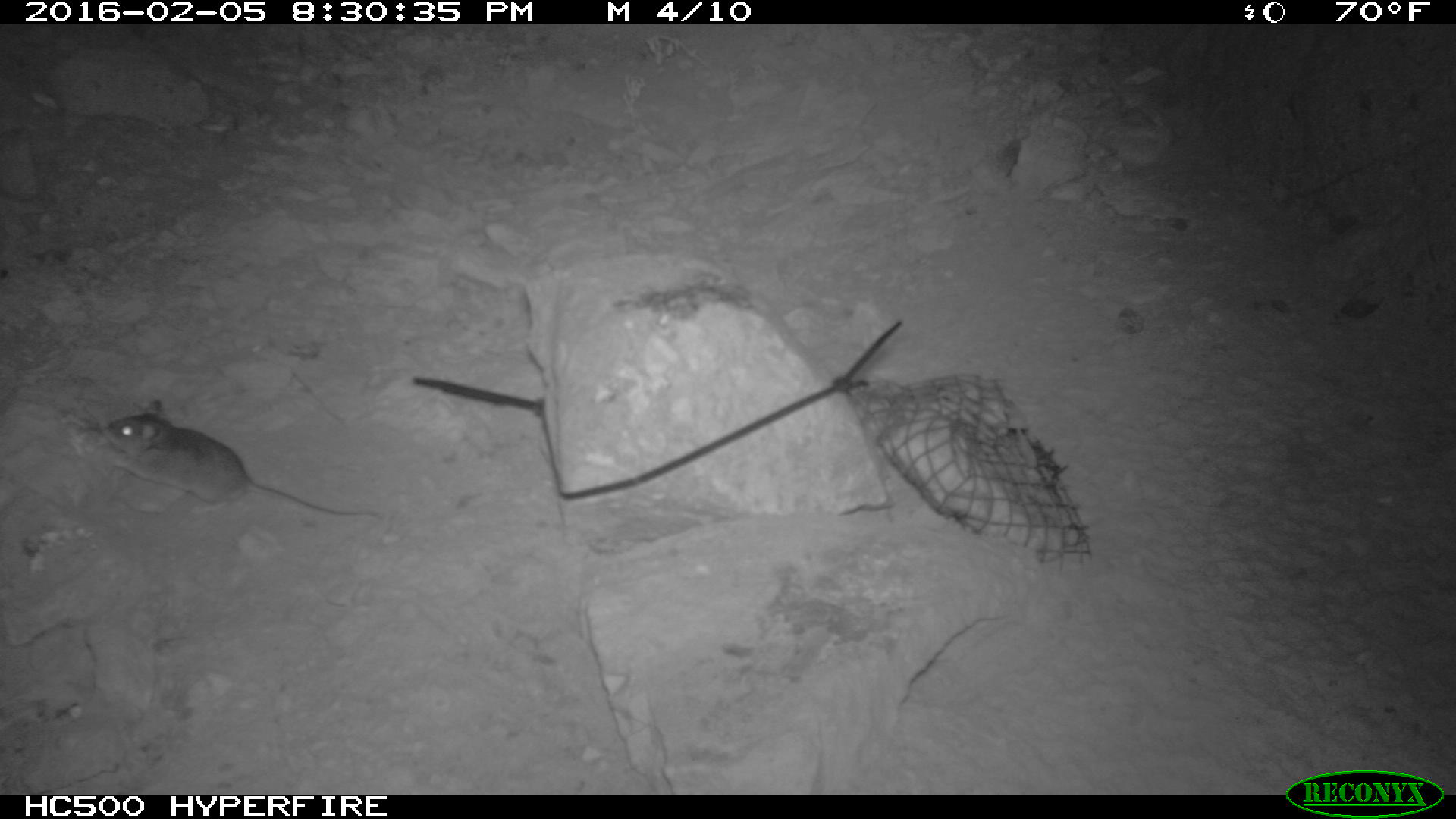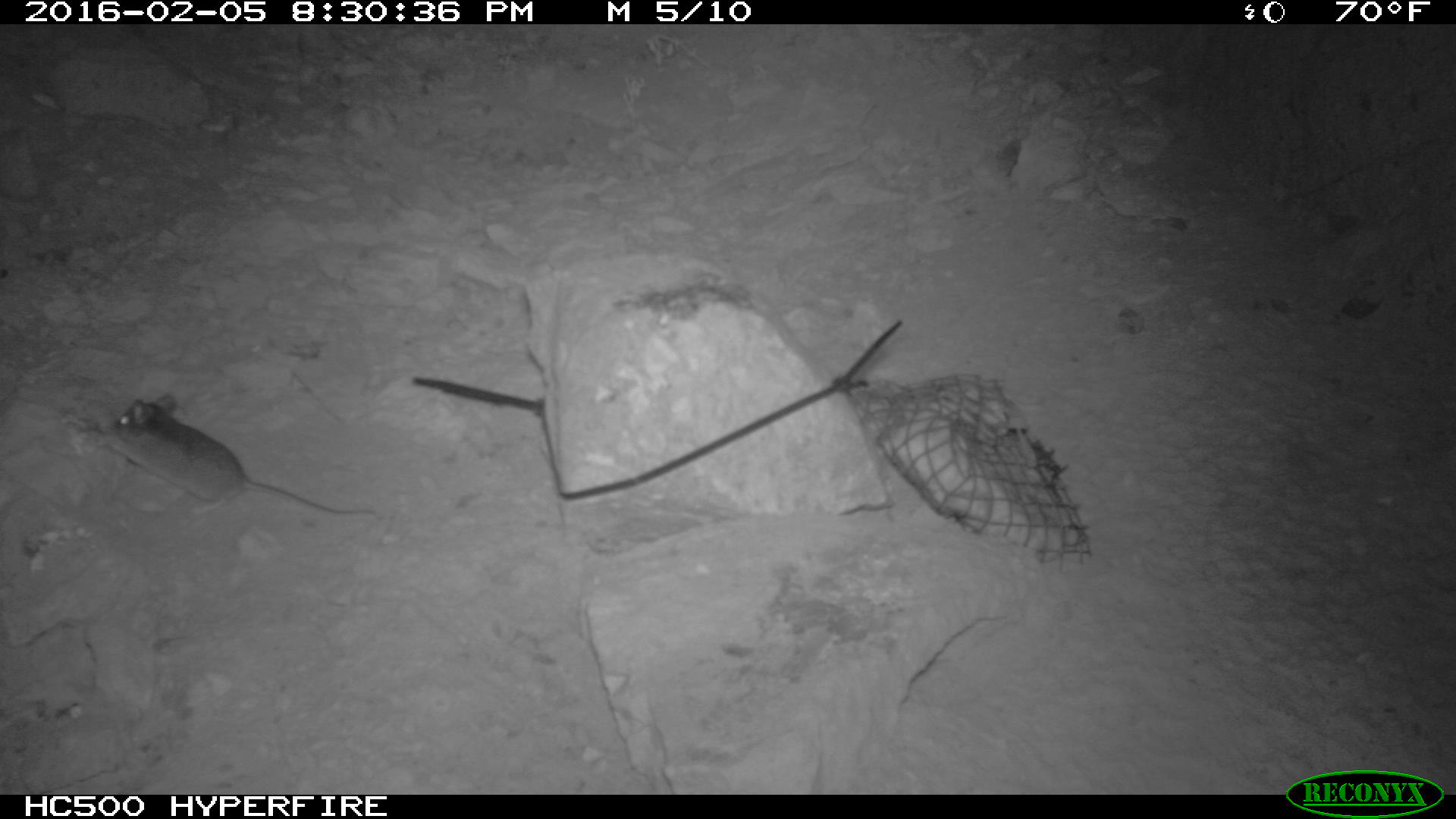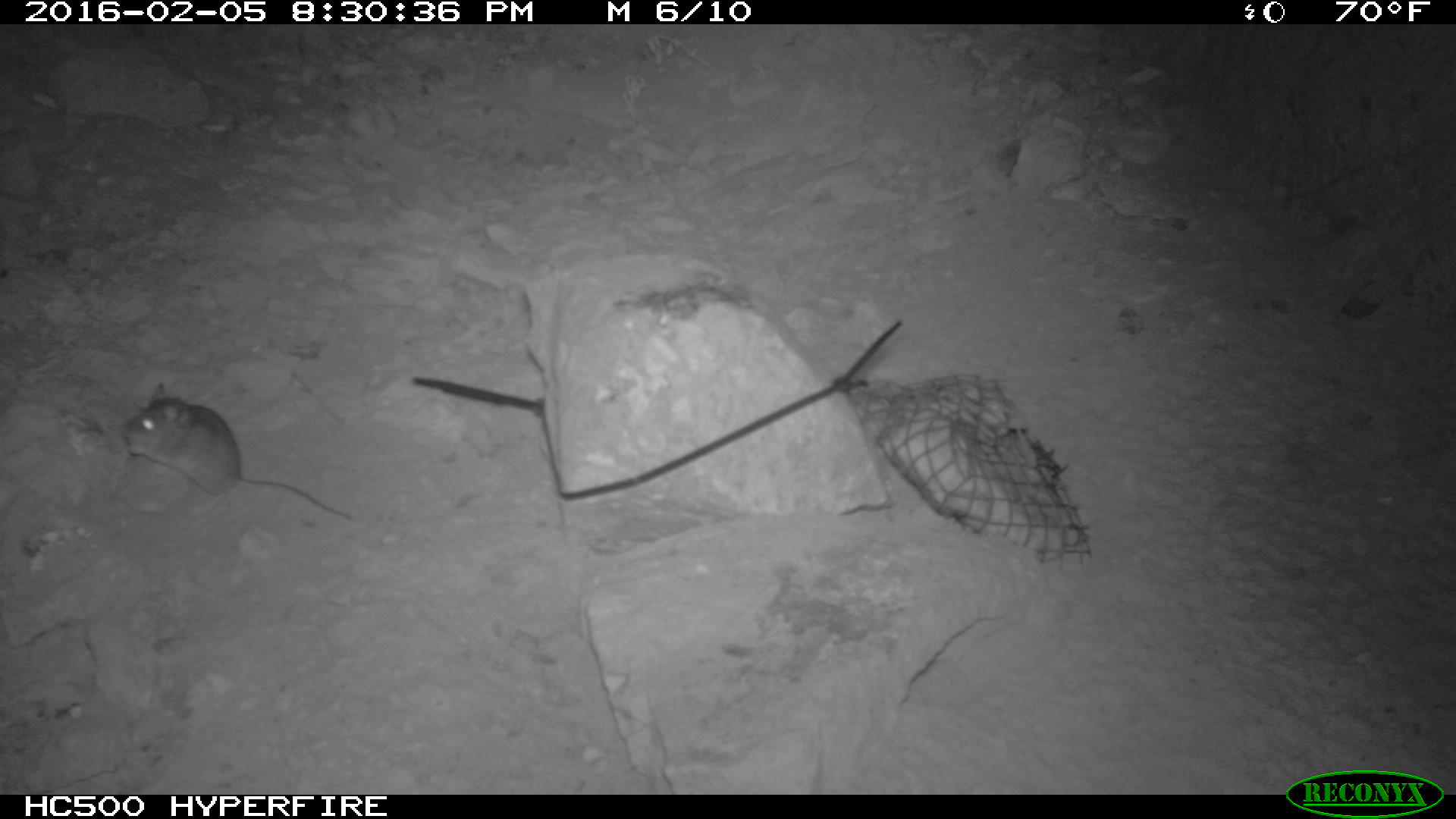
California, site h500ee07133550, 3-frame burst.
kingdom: Animalia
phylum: Chordata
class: Mammalia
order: Rodentia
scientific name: Rodentia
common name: rodent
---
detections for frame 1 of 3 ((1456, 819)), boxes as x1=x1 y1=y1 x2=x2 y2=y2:
rodent: x1=101 y1=399 x2=380 y2=516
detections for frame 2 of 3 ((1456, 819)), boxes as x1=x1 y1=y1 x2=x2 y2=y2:
rodent: x1=95 y1=394 x2=375 y2=518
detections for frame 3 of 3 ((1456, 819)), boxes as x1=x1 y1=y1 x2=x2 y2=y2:
rodent: x1=119 y1=379 x2=353 y2=520